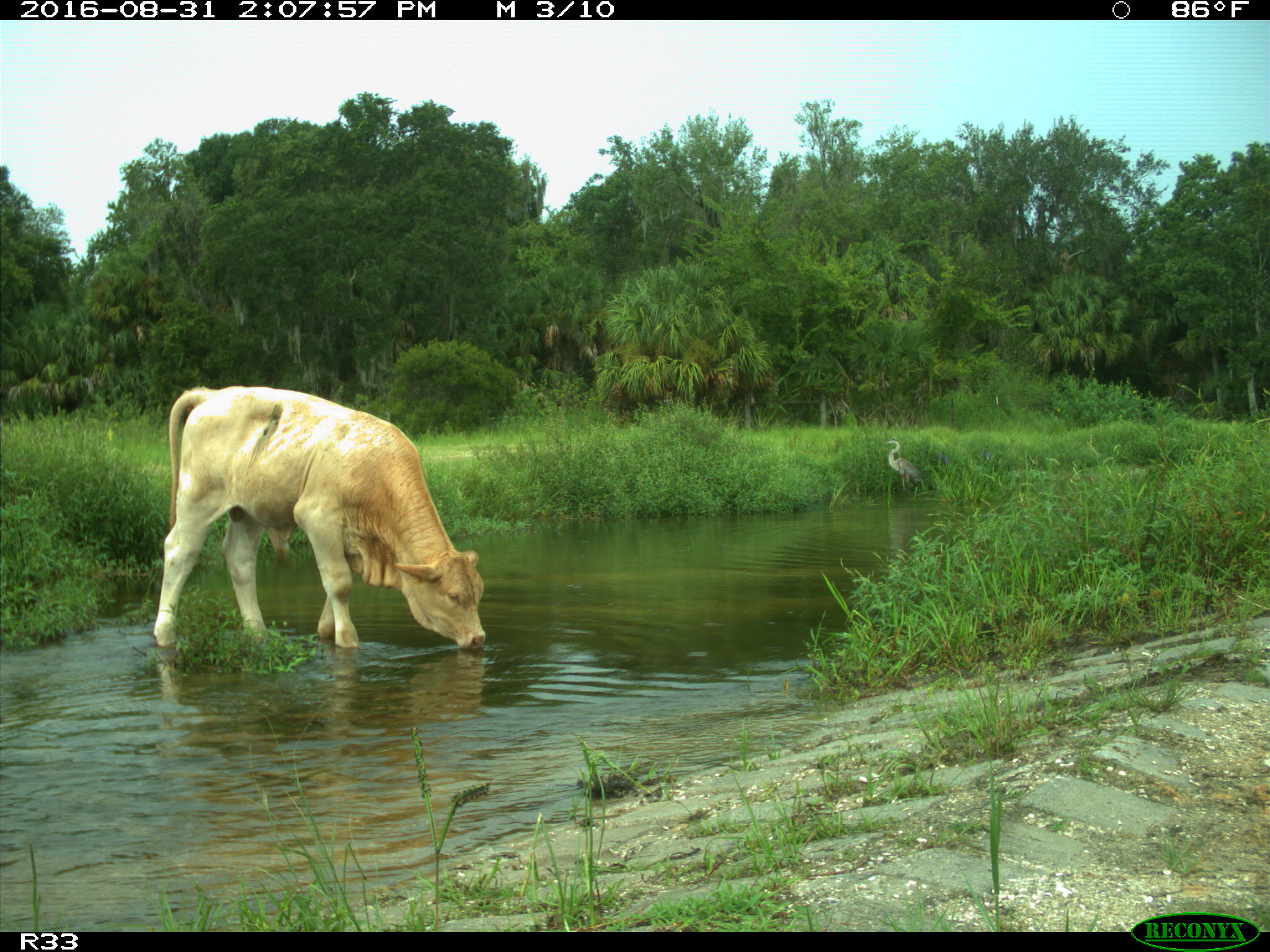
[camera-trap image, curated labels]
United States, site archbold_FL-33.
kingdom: Animalia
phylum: Chordata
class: Mammalia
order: Artiodactyla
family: Bovidae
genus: Bos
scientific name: Bos taurus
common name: domestic cow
Bos taurus (domestic cow).